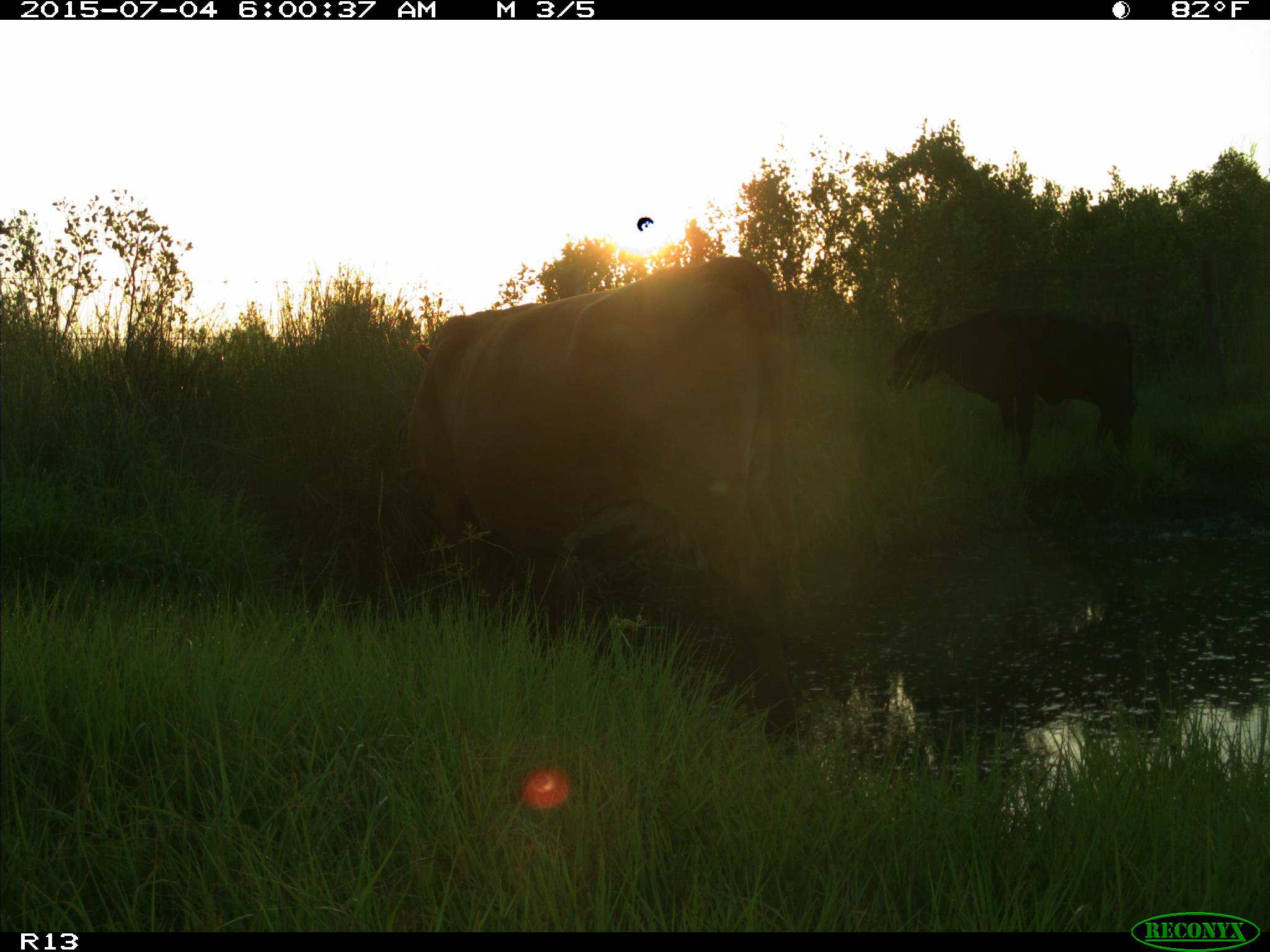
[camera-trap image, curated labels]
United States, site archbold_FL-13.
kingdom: Animalia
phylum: Chordata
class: Mammalia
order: Artiodactyla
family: Bovidae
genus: Bos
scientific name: Bos taurus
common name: domestic cow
Bos taurus (domestic cow).